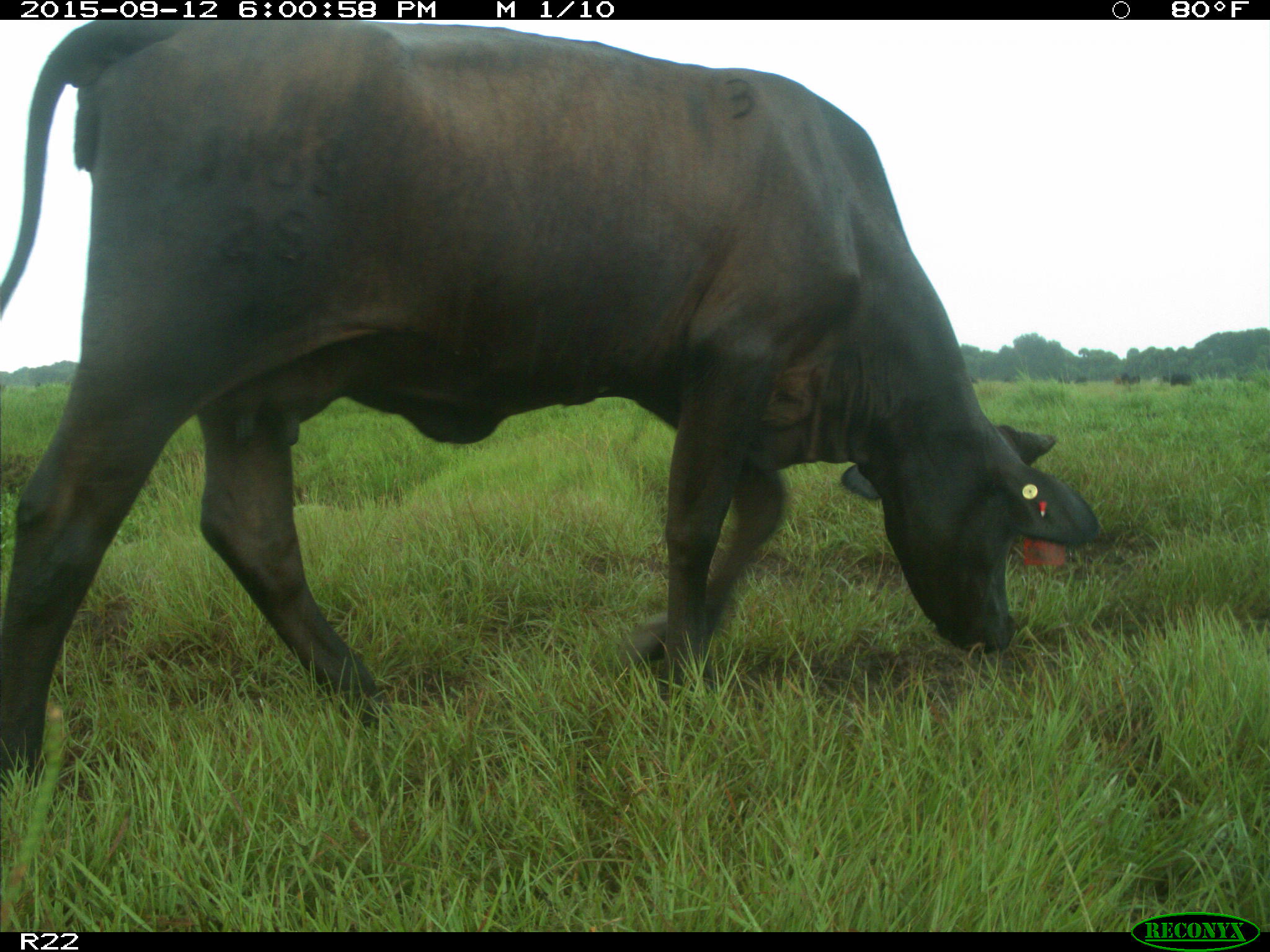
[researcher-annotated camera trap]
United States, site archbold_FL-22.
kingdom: Animalia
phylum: Chordata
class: Mammalia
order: Artiodactyla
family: Bovidae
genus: Bos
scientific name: Bos taurus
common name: domestic cow